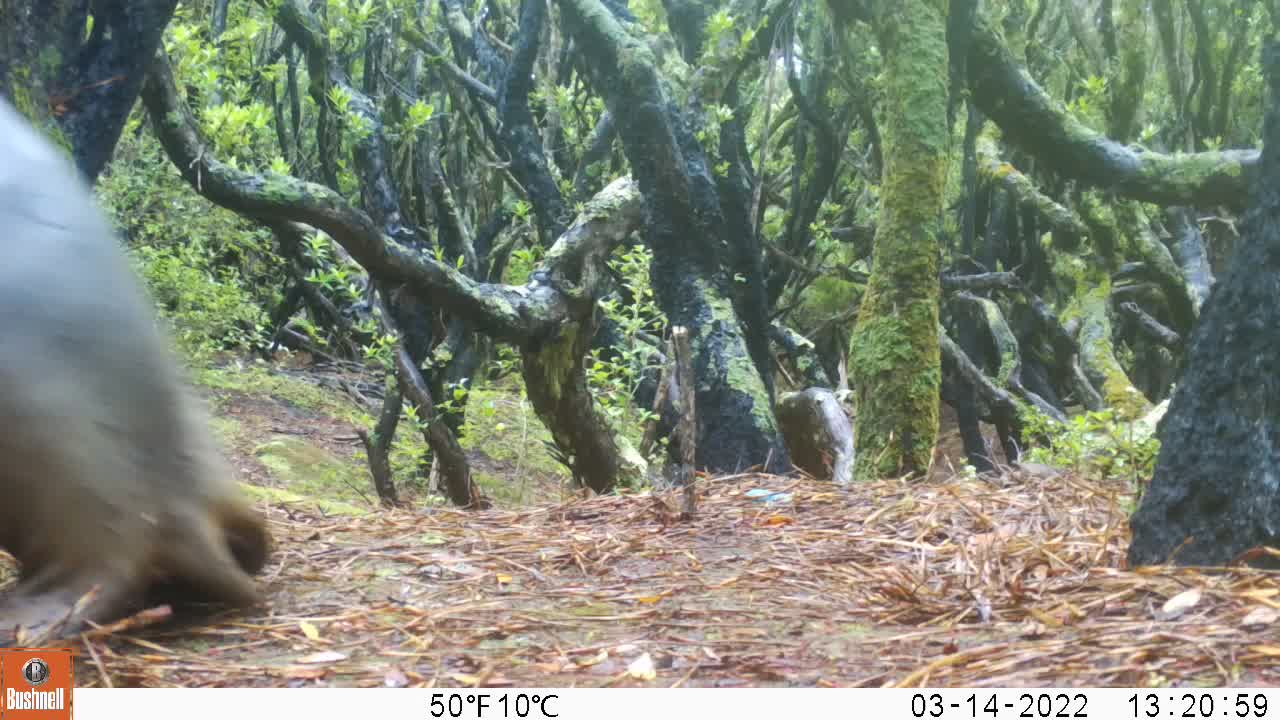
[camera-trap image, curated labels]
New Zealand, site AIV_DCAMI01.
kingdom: Animalia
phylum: Chordata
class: Mammalia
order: Carnivora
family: Otariidae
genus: Phocarctos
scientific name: Phocarctos hookeri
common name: new zealand sea lion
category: sealion